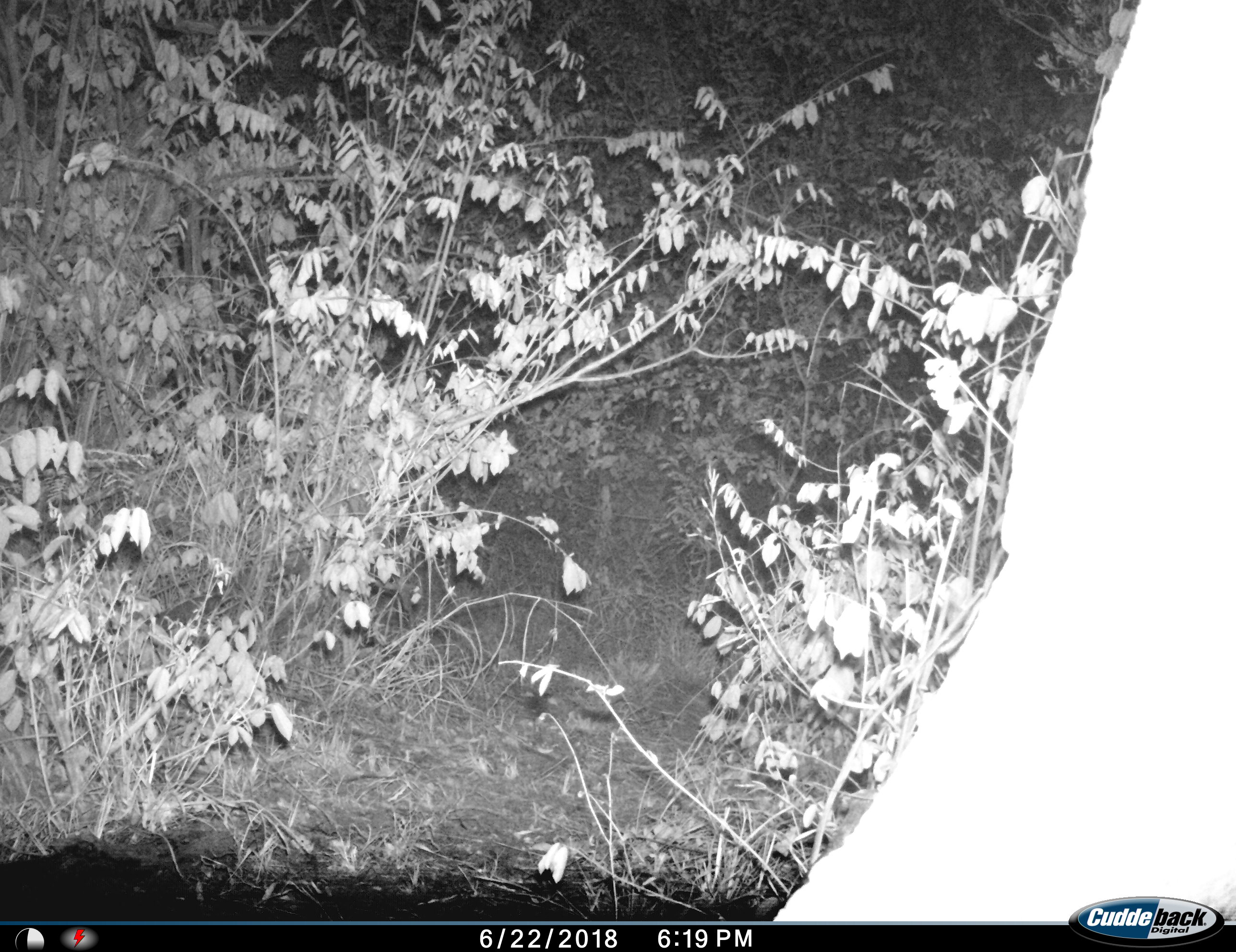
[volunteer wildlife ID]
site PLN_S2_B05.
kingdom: Animalia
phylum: Chordata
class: Mammalia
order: Proboscidea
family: Elephantidae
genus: Loxodonta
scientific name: Loxodonta africana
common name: african bush elephant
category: elephant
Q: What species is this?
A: Elephant (african bush elephant) (Loxodonta africana).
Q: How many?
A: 1.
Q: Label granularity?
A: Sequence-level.